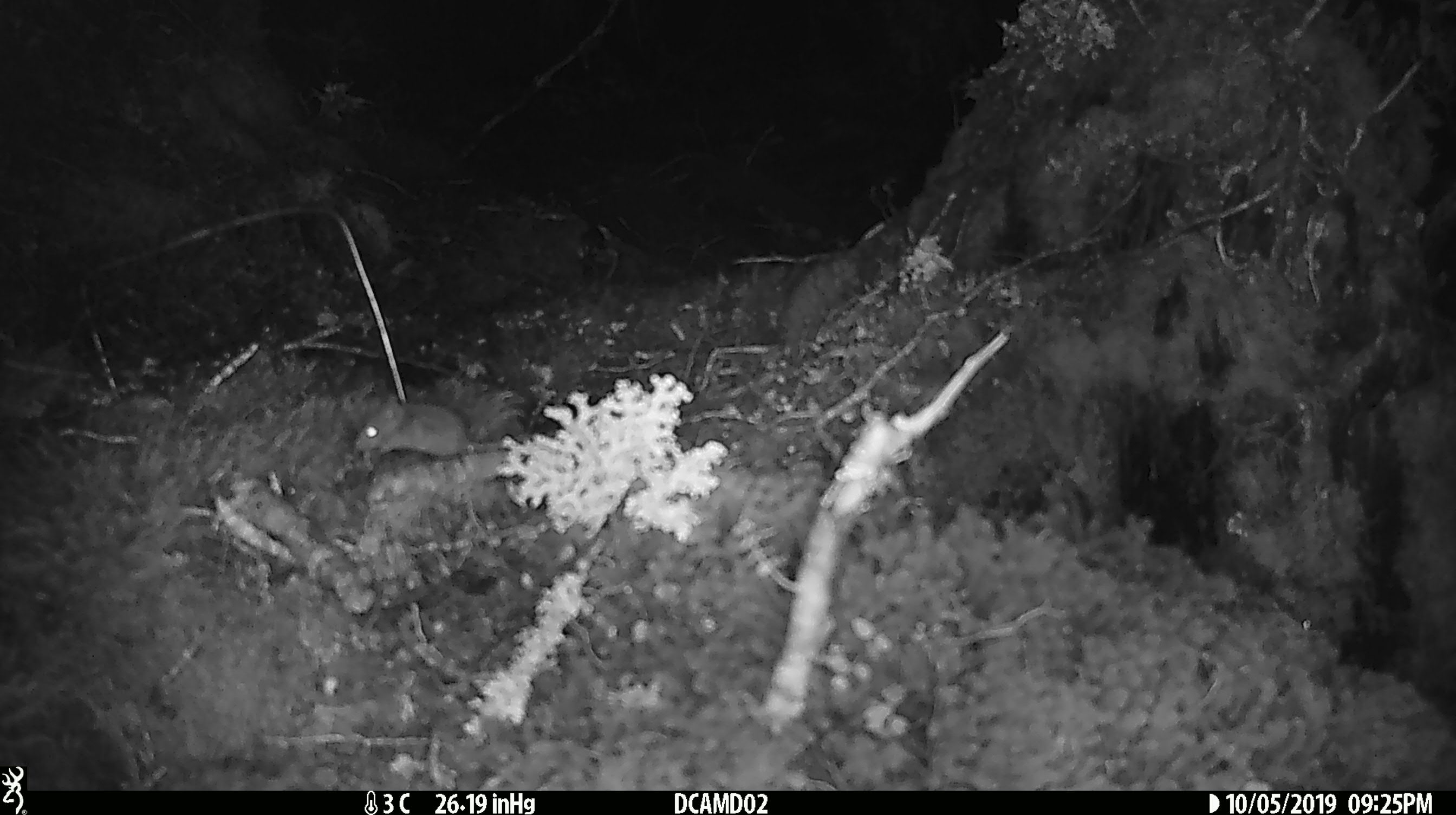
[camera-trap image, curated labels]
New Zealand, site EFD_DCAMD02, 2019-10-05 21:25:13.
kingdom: Animalia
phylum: Chordata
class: Mammalia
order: Rodentia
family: Muridae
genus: Mus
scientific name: Mus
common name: mouse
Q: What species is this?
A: Mouse (Mus).